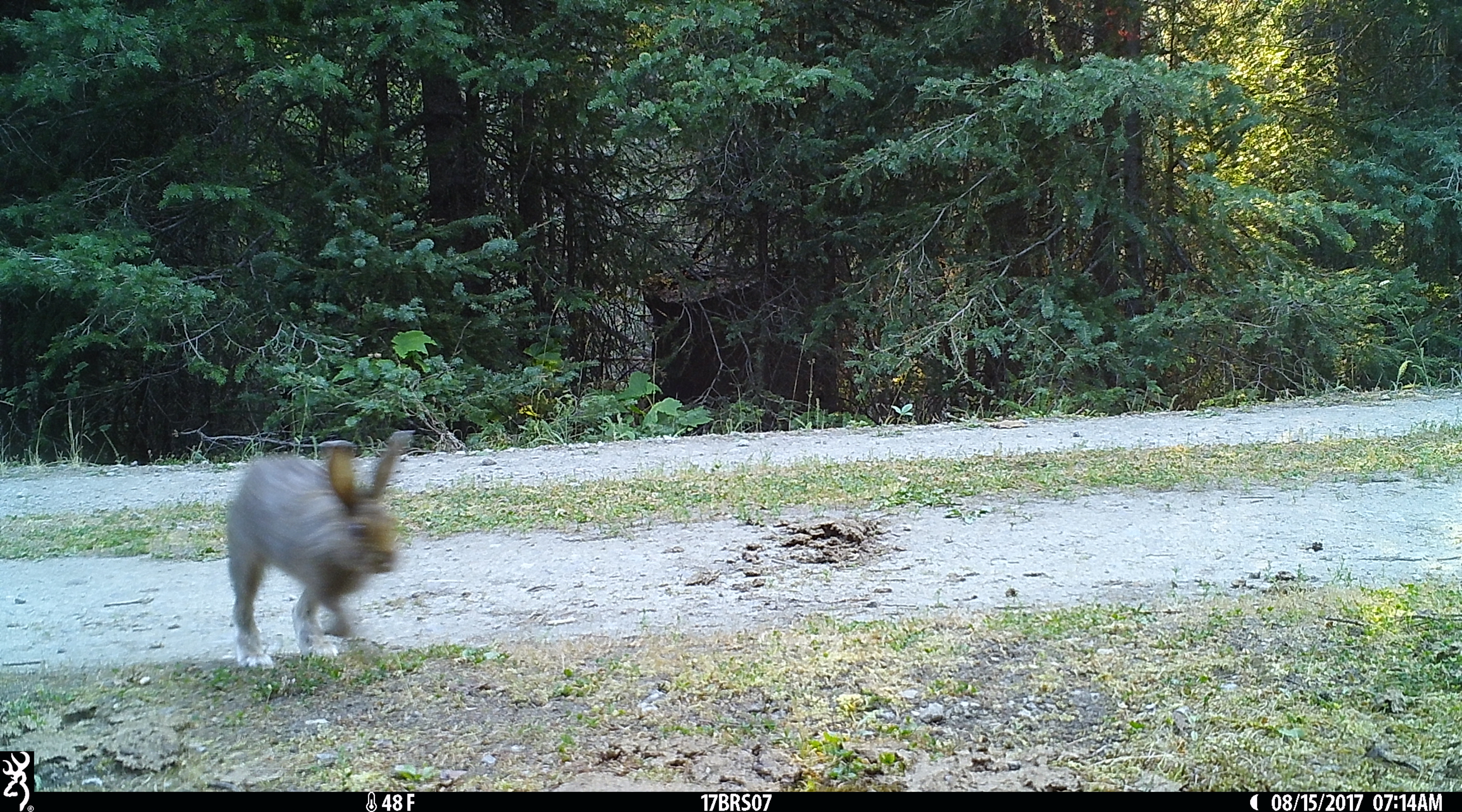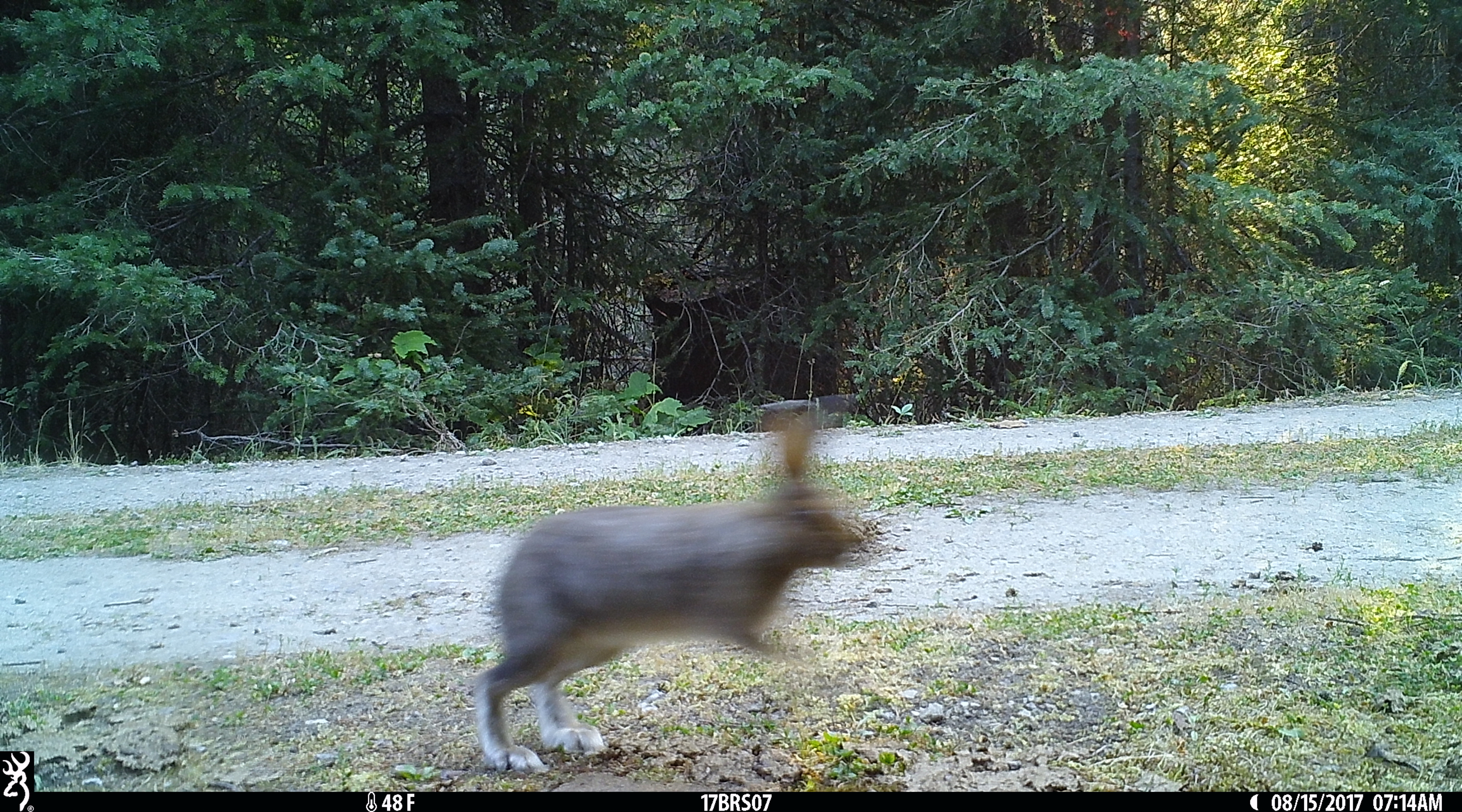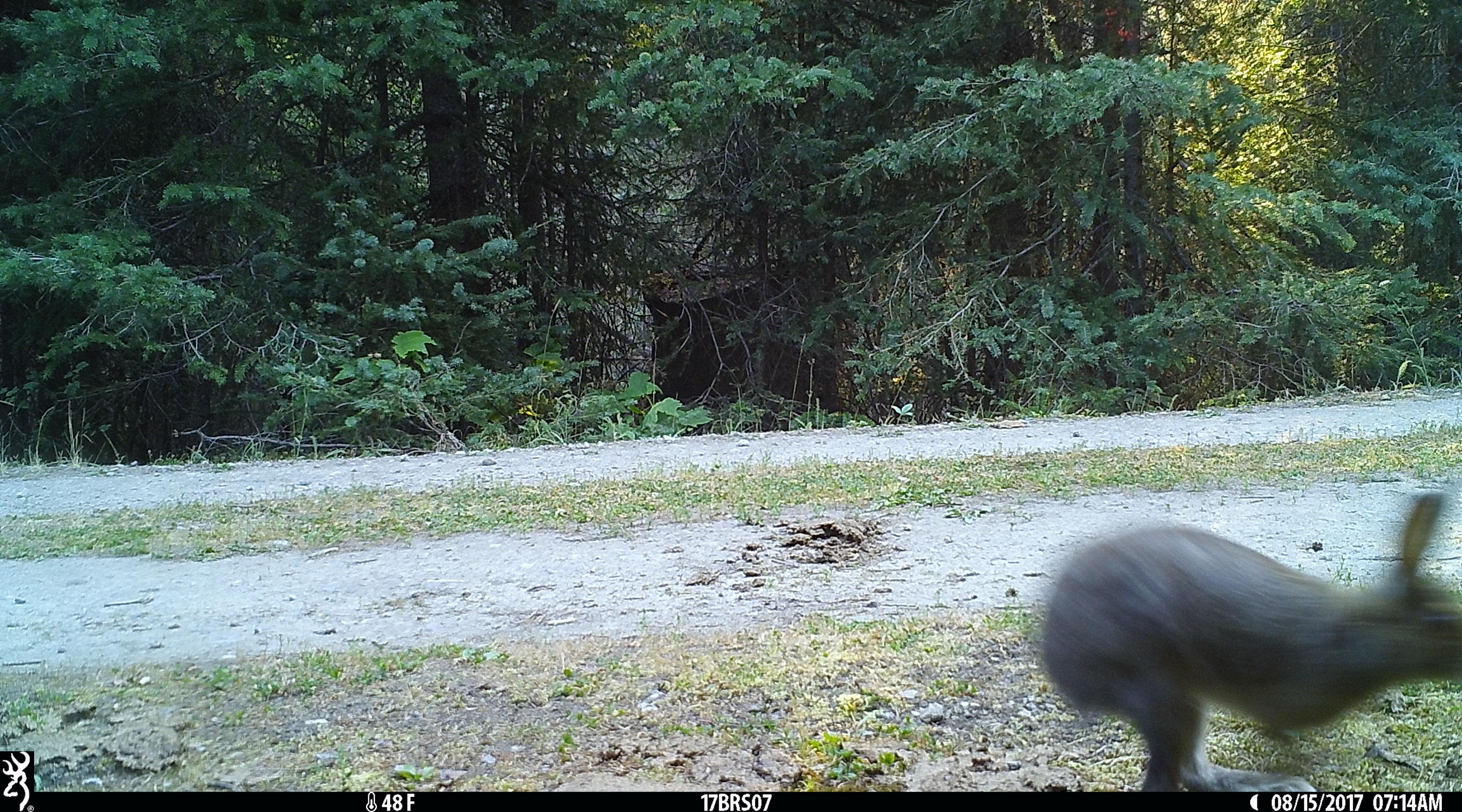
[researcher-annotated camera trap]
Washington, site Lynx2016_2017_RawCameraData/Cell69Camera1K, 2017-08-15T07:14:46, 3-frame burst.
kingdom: Animalia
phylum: Chordata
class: Mammalia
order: Lagomorpha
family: Leporidae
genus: Lepus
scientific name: Lepus americanus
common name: snowshoe hare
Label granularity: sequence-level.